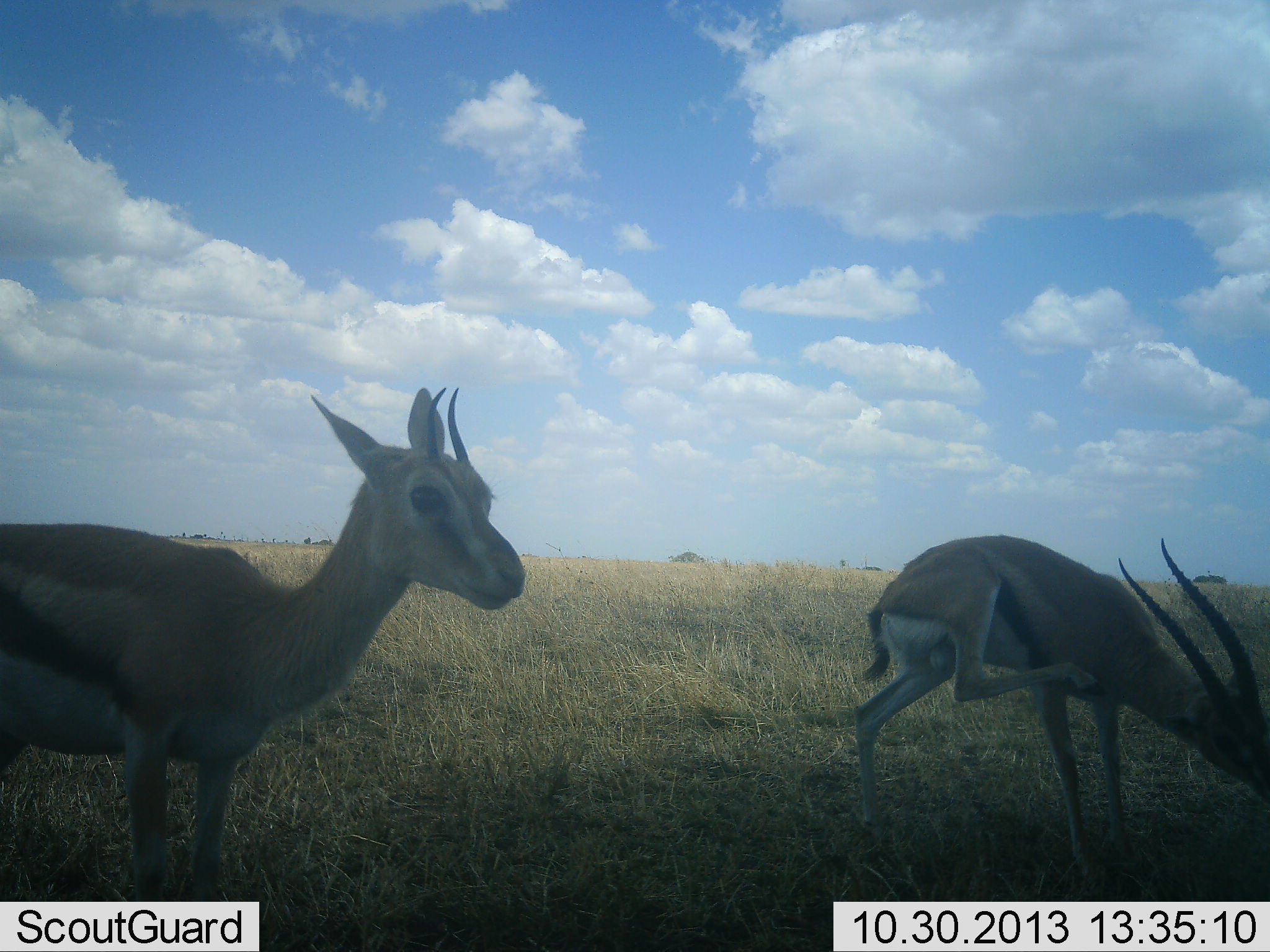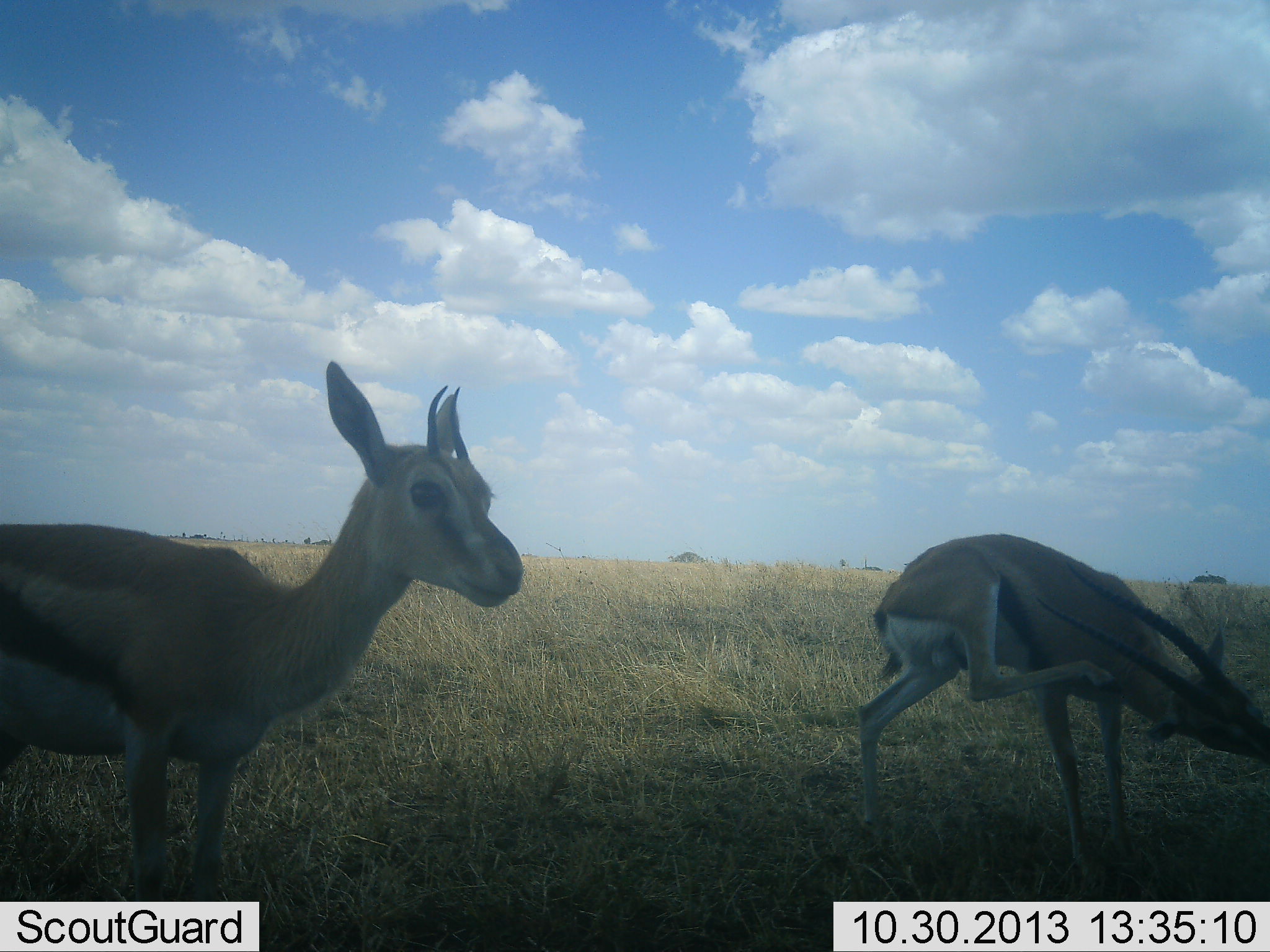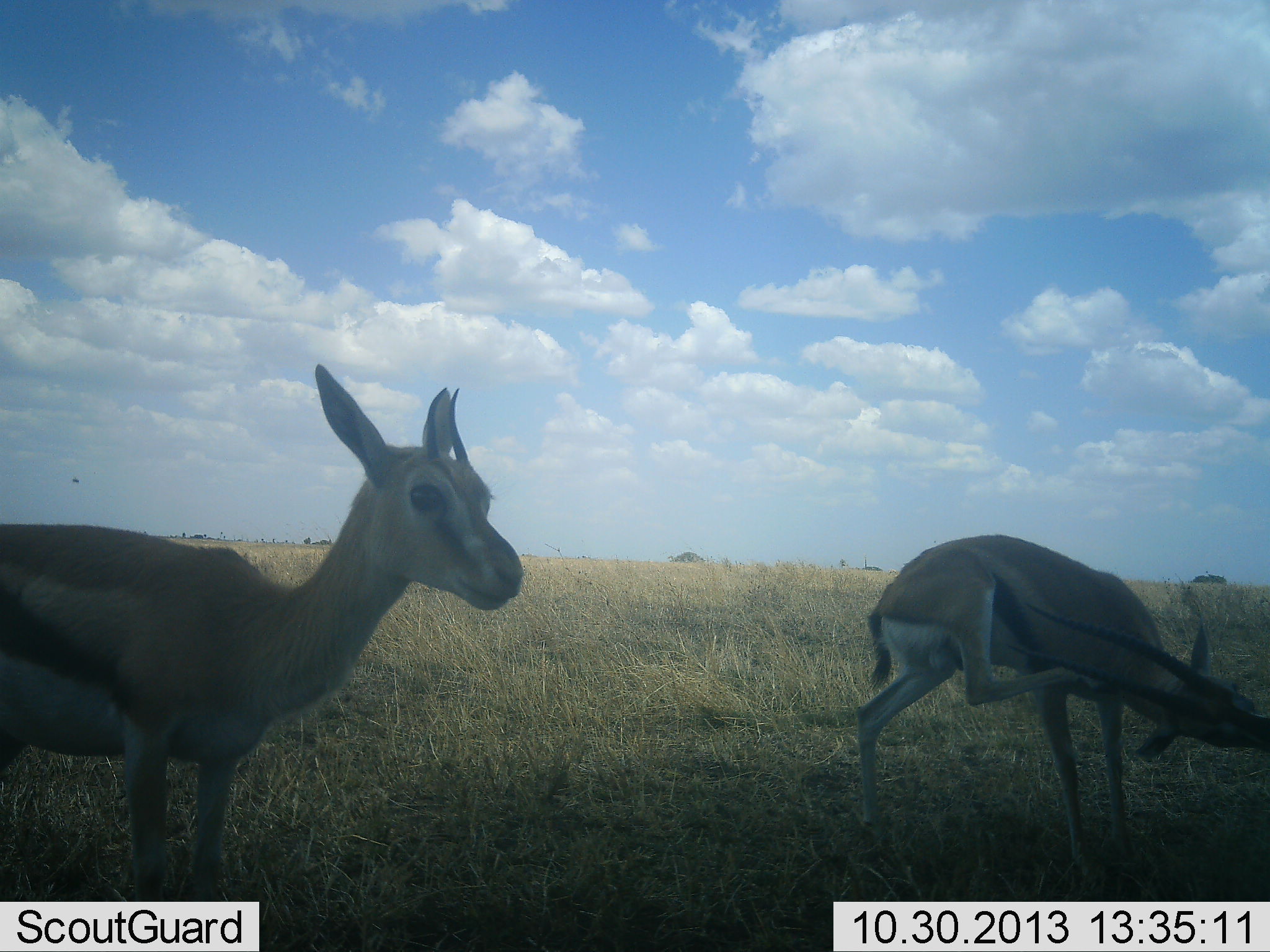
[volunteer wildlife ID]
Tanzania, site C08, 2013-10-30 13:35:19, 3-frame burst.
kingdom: Animalia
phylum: Chordata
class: Mammalia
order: Artiodactyla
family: Bovidae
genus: Eudorcas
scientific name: Eudorcas thomsonii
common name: thomson's gazelle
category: gazellethomsons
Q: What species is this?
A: Gazellethomsons (thomson's gazelle) (Eudorcas thomsonii).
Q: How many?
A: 2.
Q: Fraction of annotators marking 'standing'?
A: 90%.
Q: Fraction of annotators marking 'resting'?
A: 10%.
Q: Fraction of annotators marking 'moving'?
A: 10%.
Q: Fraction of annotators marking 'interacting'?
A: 0%.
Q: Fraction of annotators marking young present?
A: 0%.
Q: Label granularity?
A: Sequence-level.